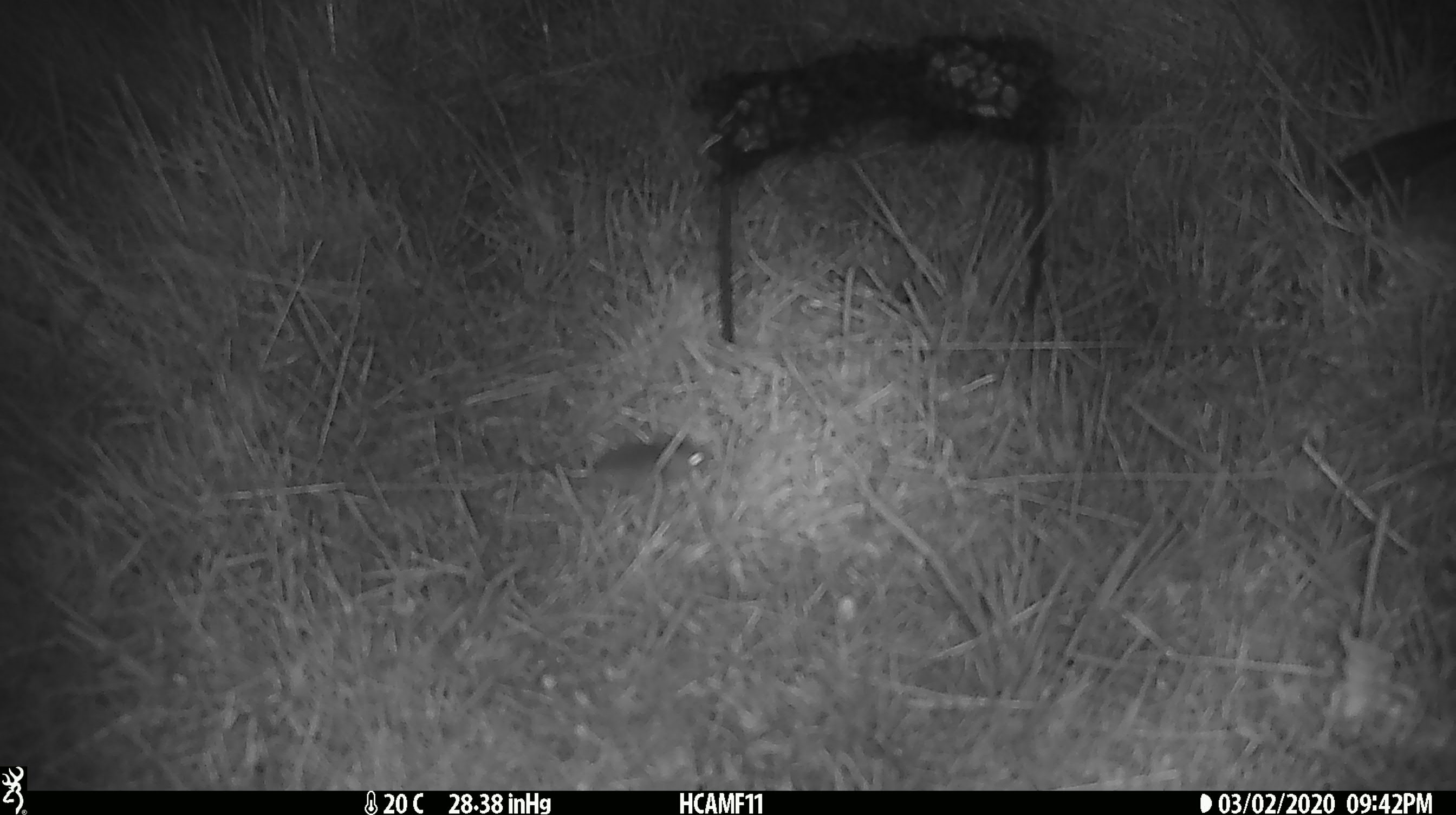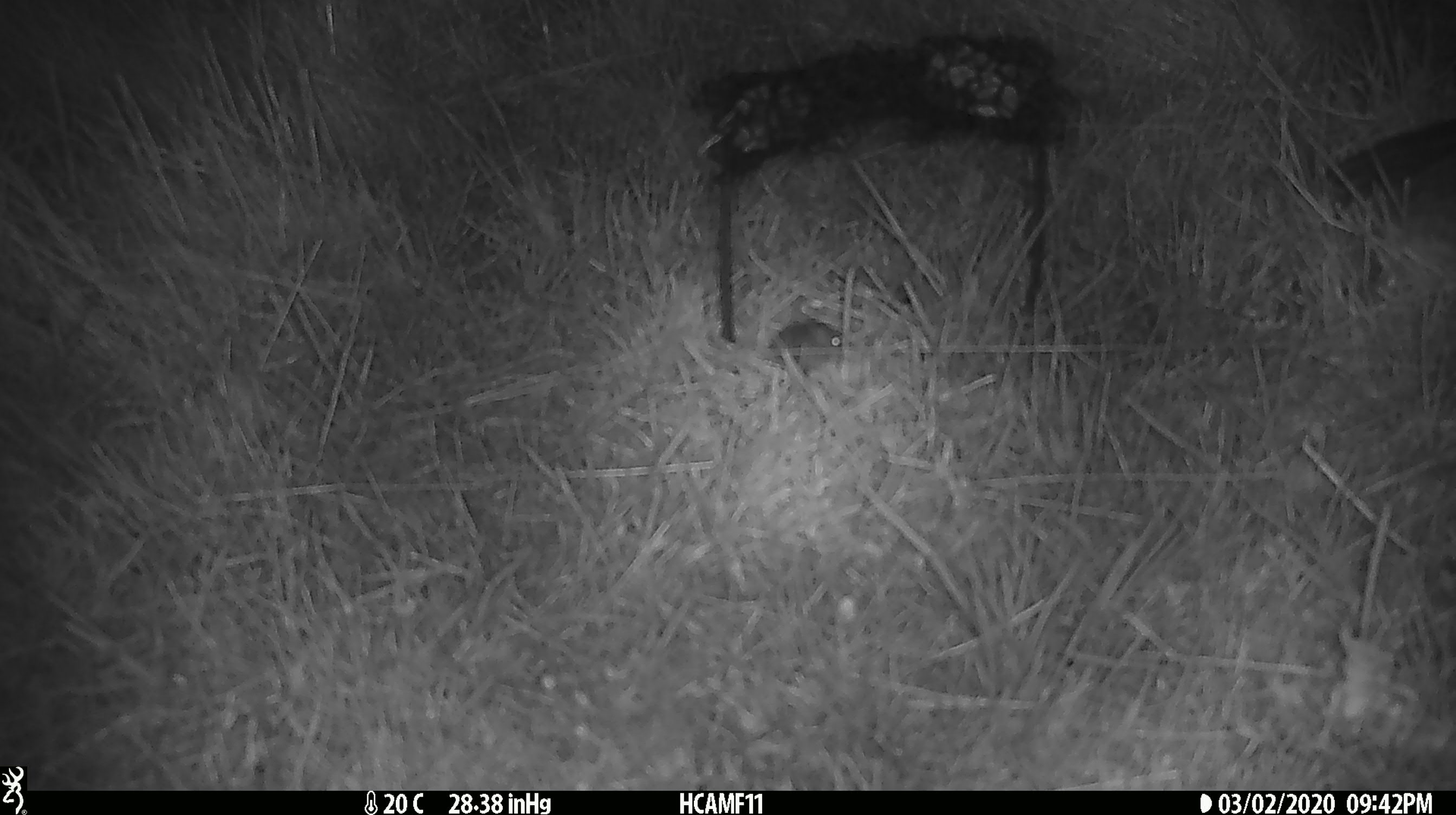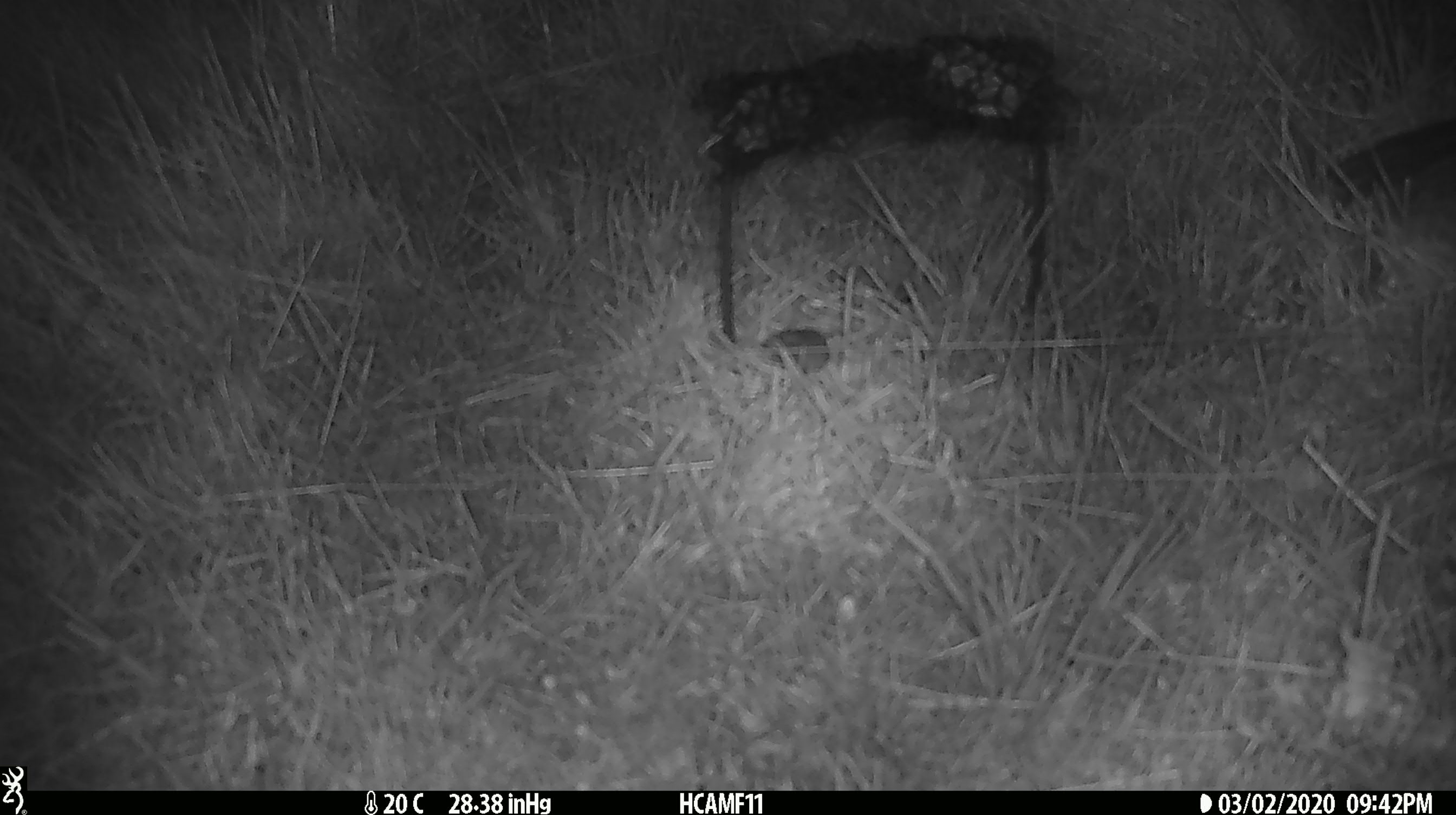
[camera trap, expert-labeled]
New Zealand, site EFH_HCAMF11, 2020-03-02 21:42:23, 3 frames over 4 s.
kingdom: Animalia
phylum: Chordata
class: Mammalia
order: Rodentia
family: Muridae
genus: Mus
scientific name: Mus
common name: mouse